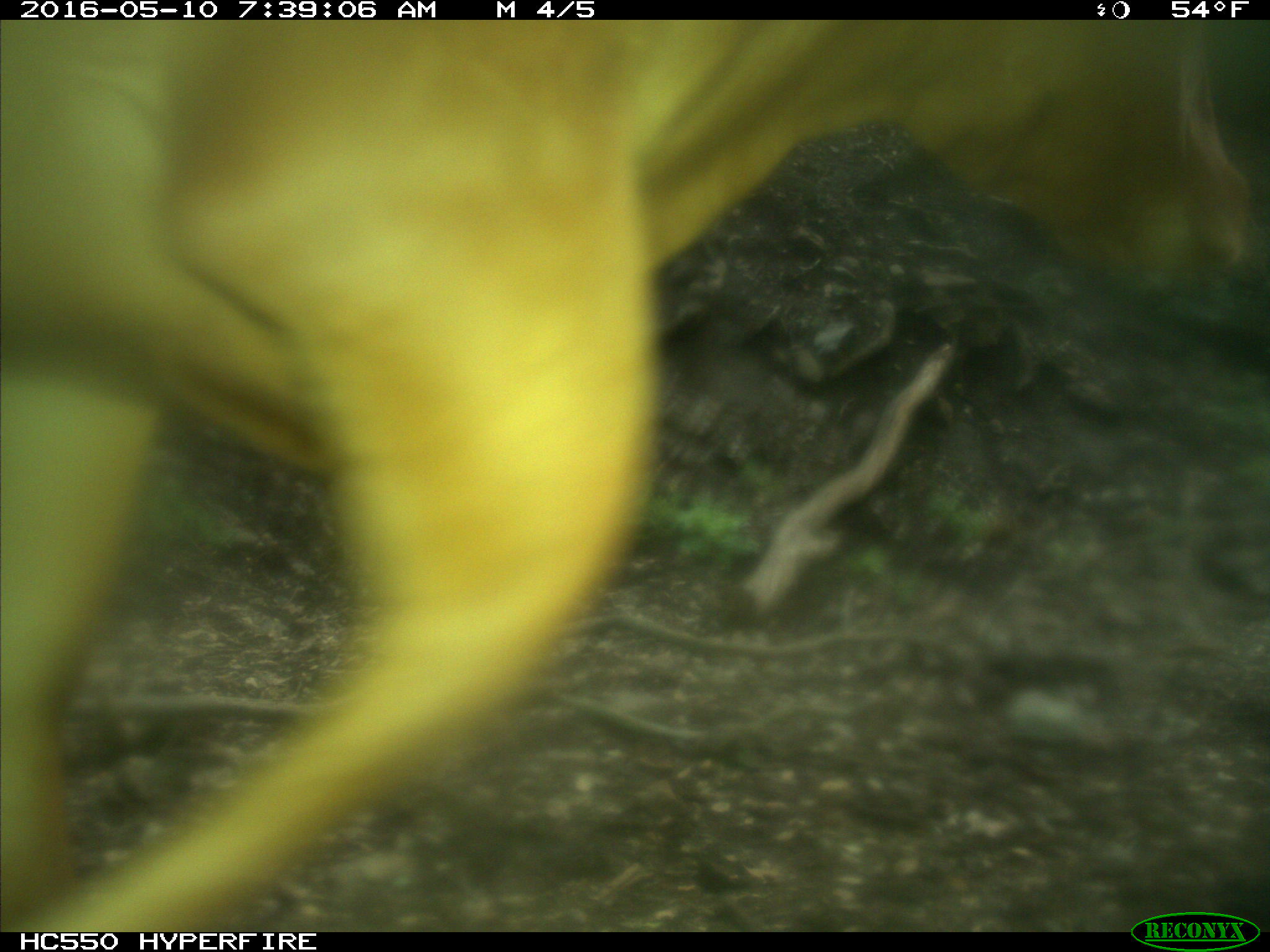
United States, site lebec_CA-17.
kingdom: Animalia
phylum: Chordata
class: Mammalia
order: Artiodactyla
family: Bovidae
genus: Bos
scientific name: Bos taurus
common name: domestic cow